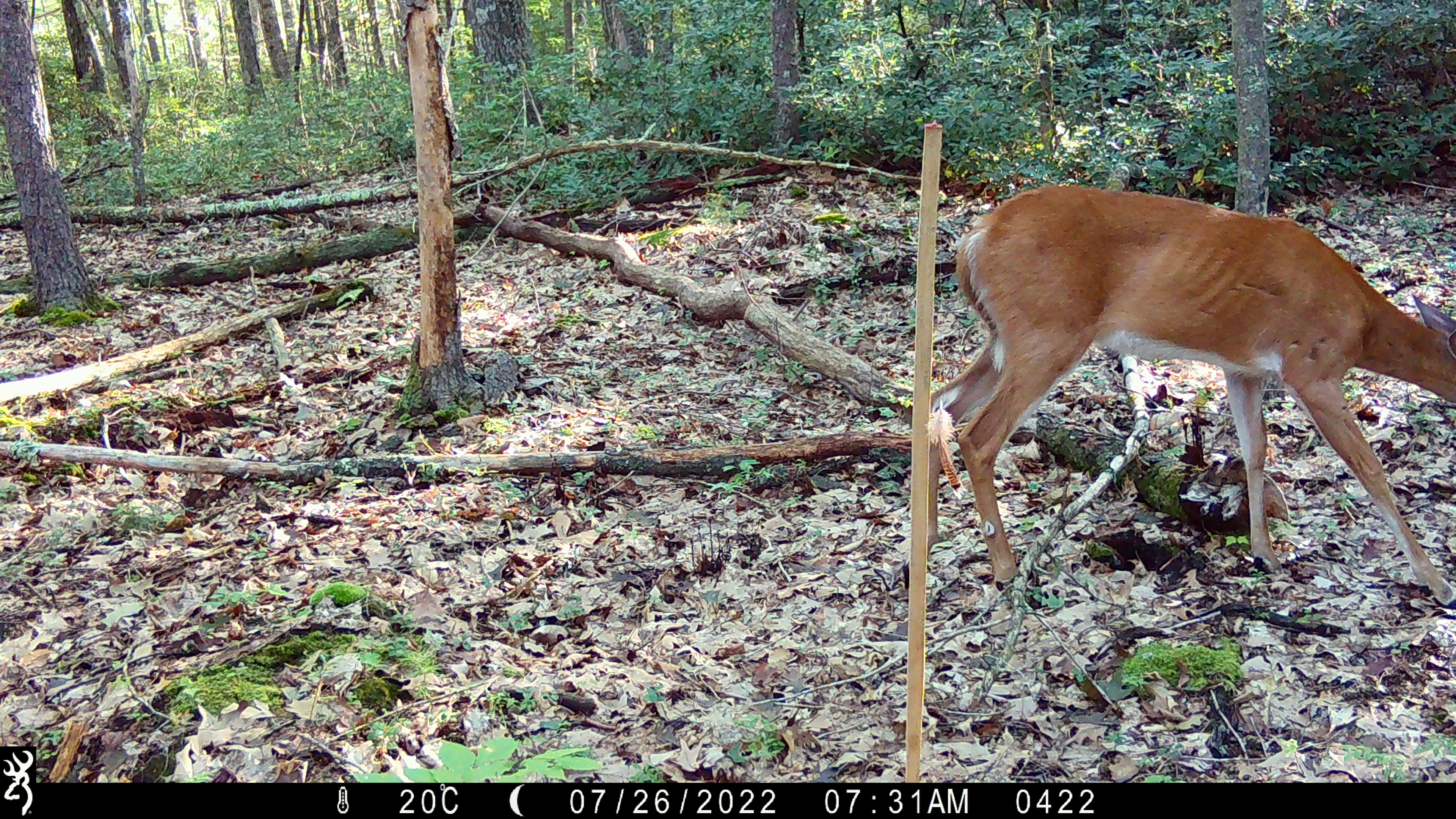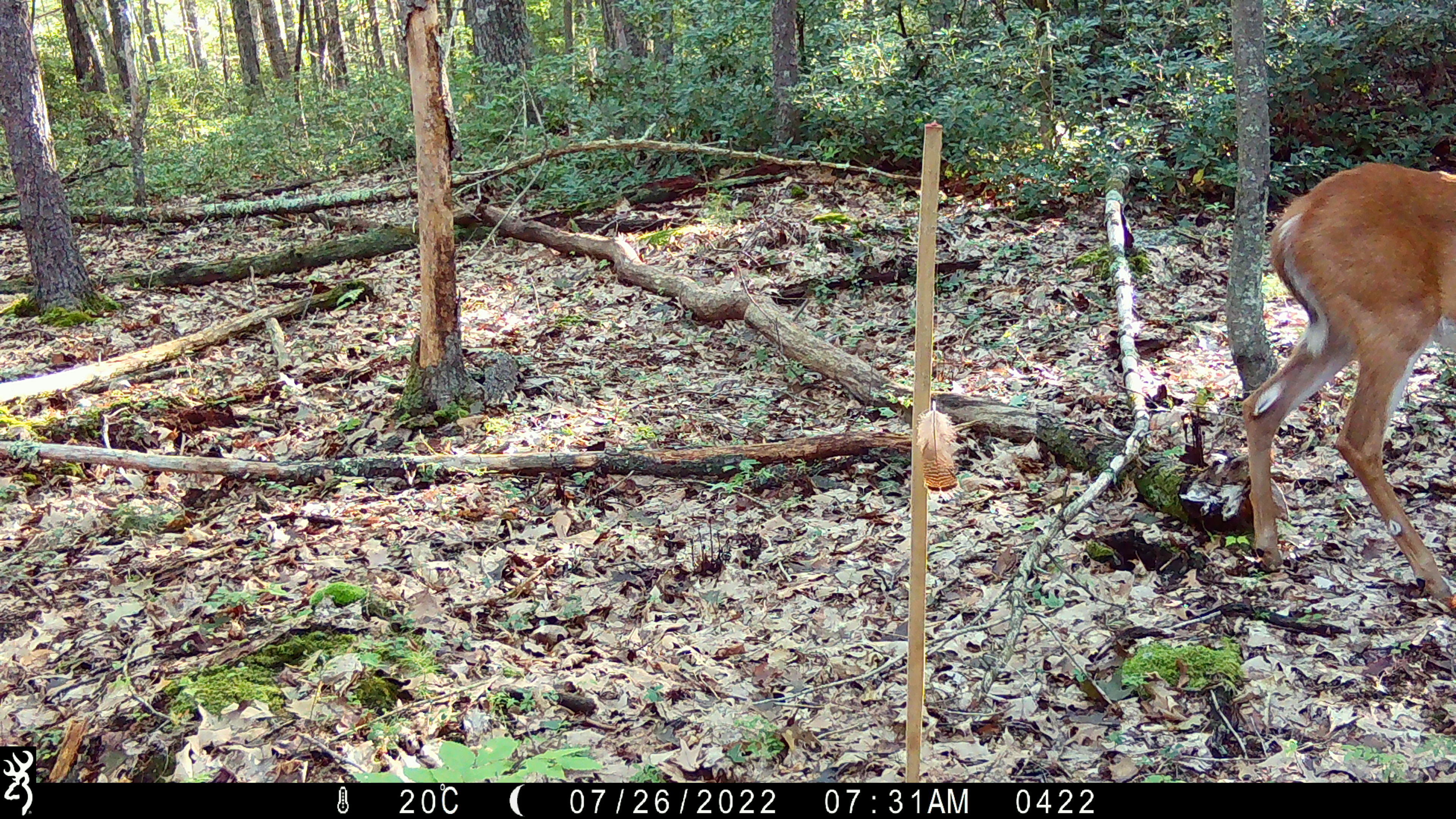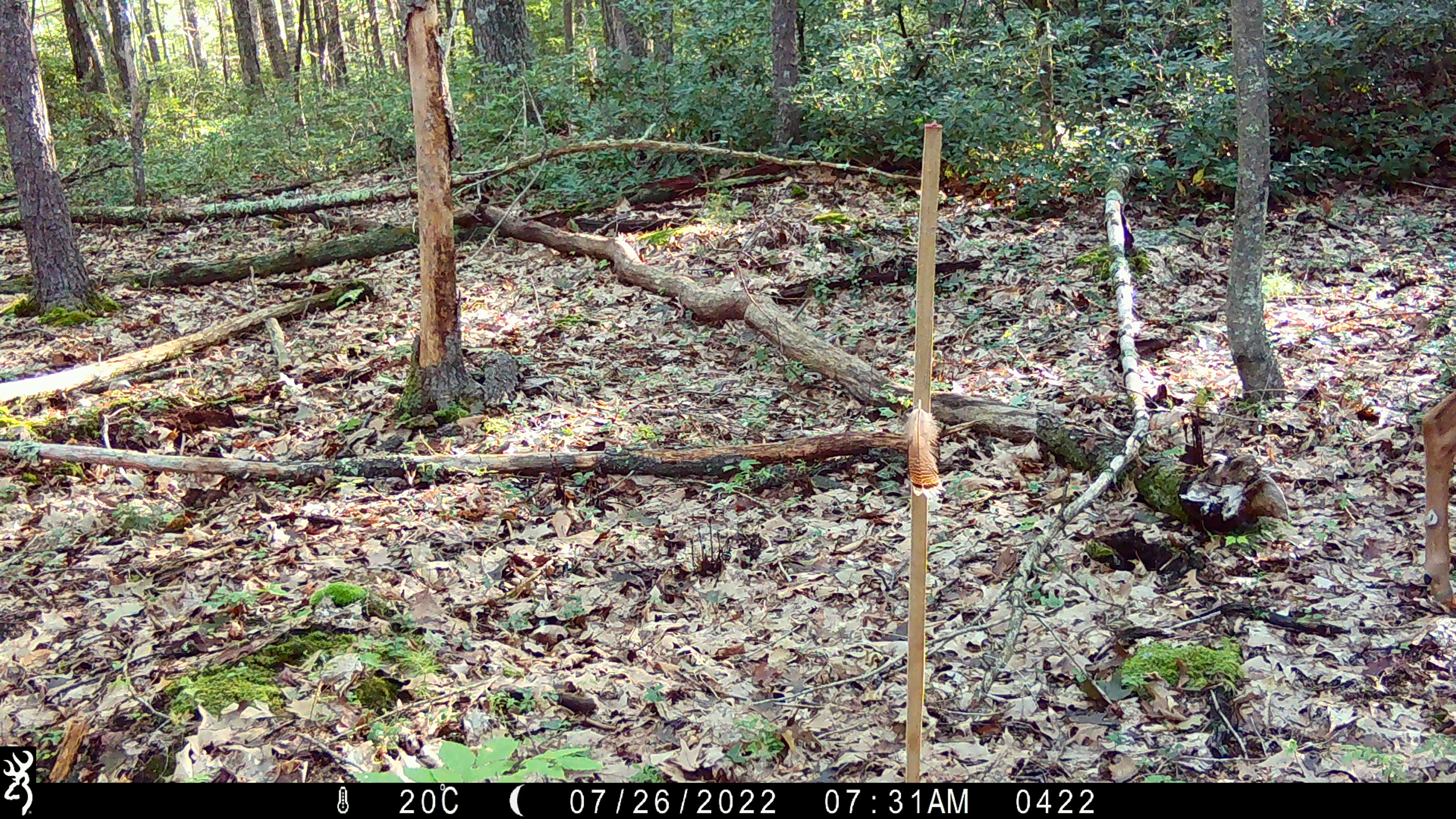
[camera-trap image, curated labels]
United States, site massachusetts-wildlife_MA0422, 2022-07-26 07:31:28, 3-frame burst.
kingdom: Animalia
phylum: Chordata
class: Mammalia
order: Artiodactyla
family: Cervidae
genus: Odocoileus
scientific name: Odocoileus virginianus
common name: white-tailed deer